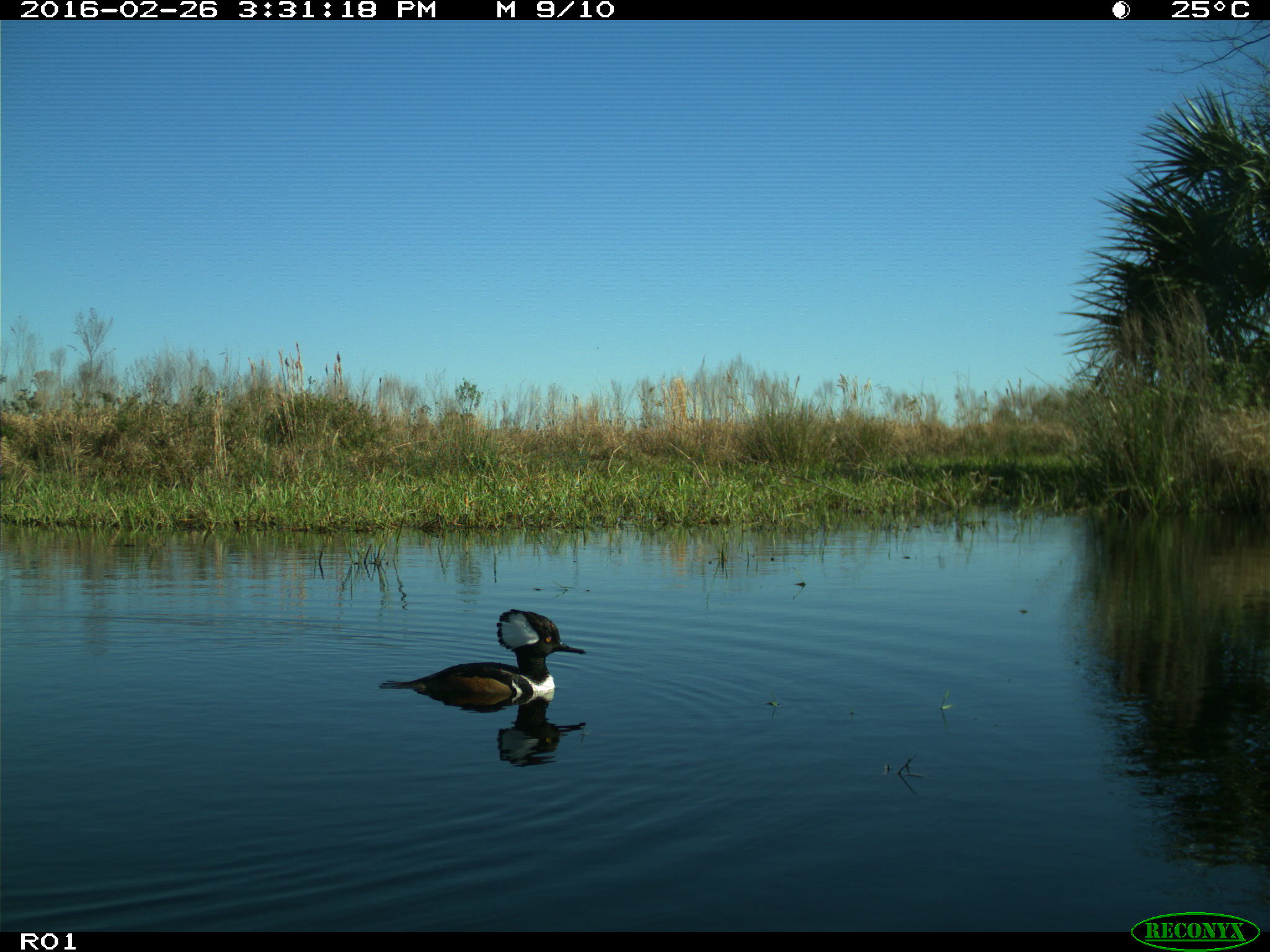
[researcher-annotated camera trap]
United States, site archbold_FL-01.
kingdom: Animalia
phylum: Chordata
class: Aves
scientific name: Aves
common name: birds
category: unidentified bird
Unidentified bird (birds) (Aves).